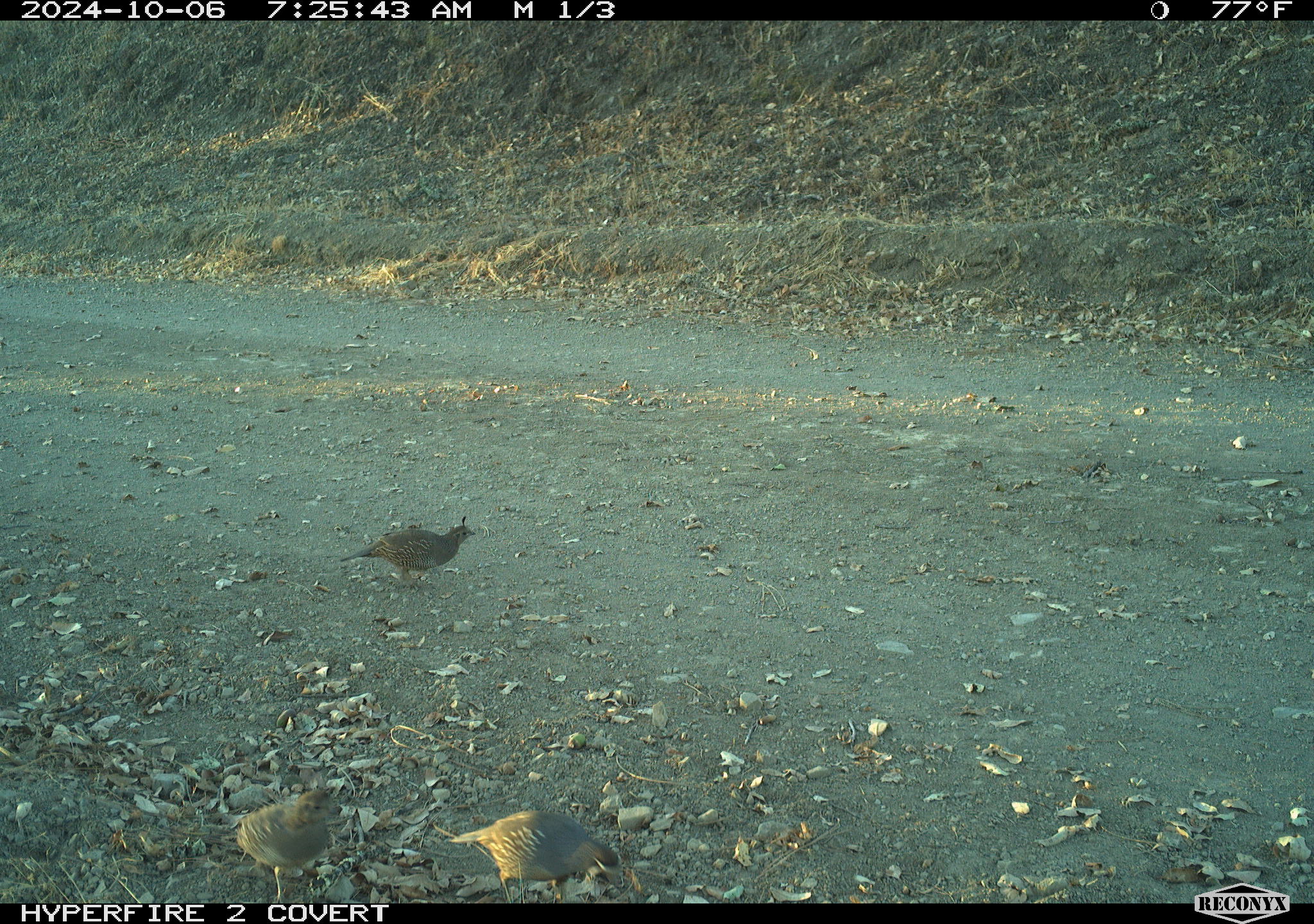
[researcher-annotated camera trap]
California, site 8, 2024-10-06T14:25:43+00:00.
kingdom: Animalia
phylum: Chordata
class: Aves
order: Galliformes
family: Odontophoridae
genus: Callipepla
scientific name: Callipepla californica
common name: california quail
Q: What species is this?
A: California quail (Callipepla californica).